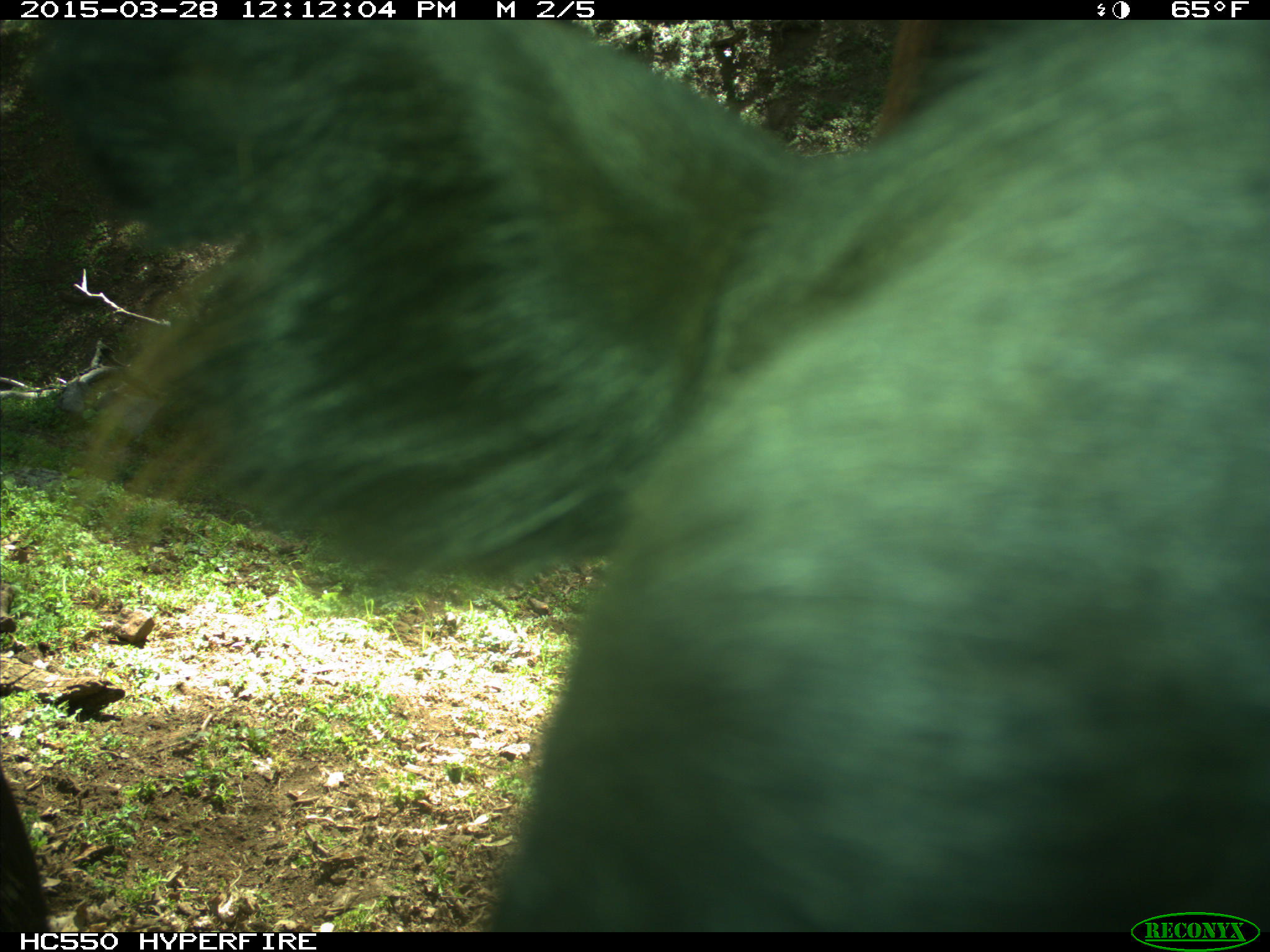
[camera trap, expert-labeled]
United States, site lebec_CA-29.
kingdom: Animalia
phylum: Chordata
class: Mammalia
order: Artiodactyla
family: Bovidae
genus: Bos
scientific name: Bos taurus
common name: domestic cow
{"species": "Bos taurus (domestic cow)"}